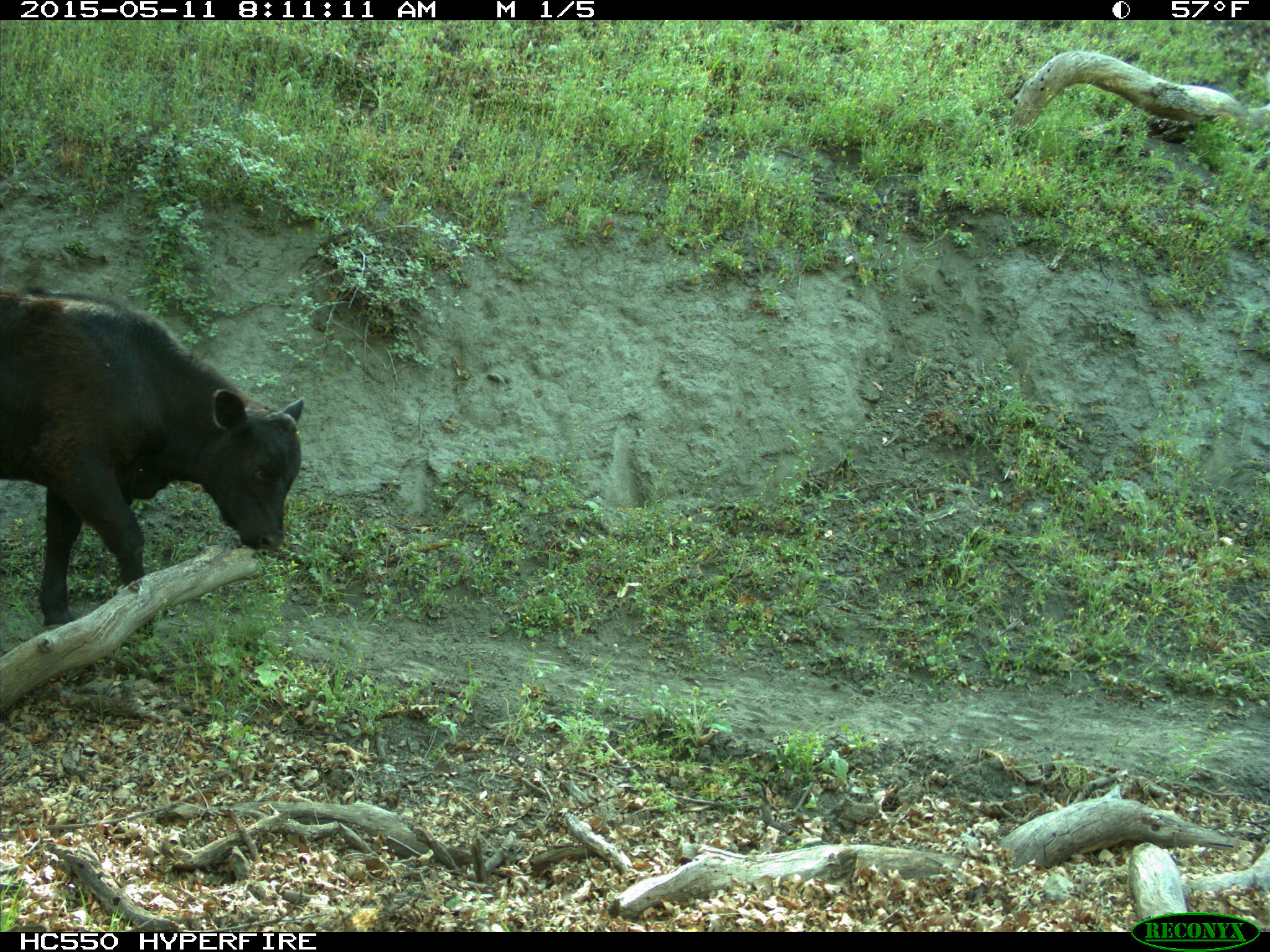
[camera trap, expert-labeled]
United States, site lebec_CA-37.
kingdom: Animalia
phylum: Chordata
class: Mammalia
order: Artiodactyla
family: Bovidae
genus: Bos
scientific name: Bos taurus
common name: domestic cow